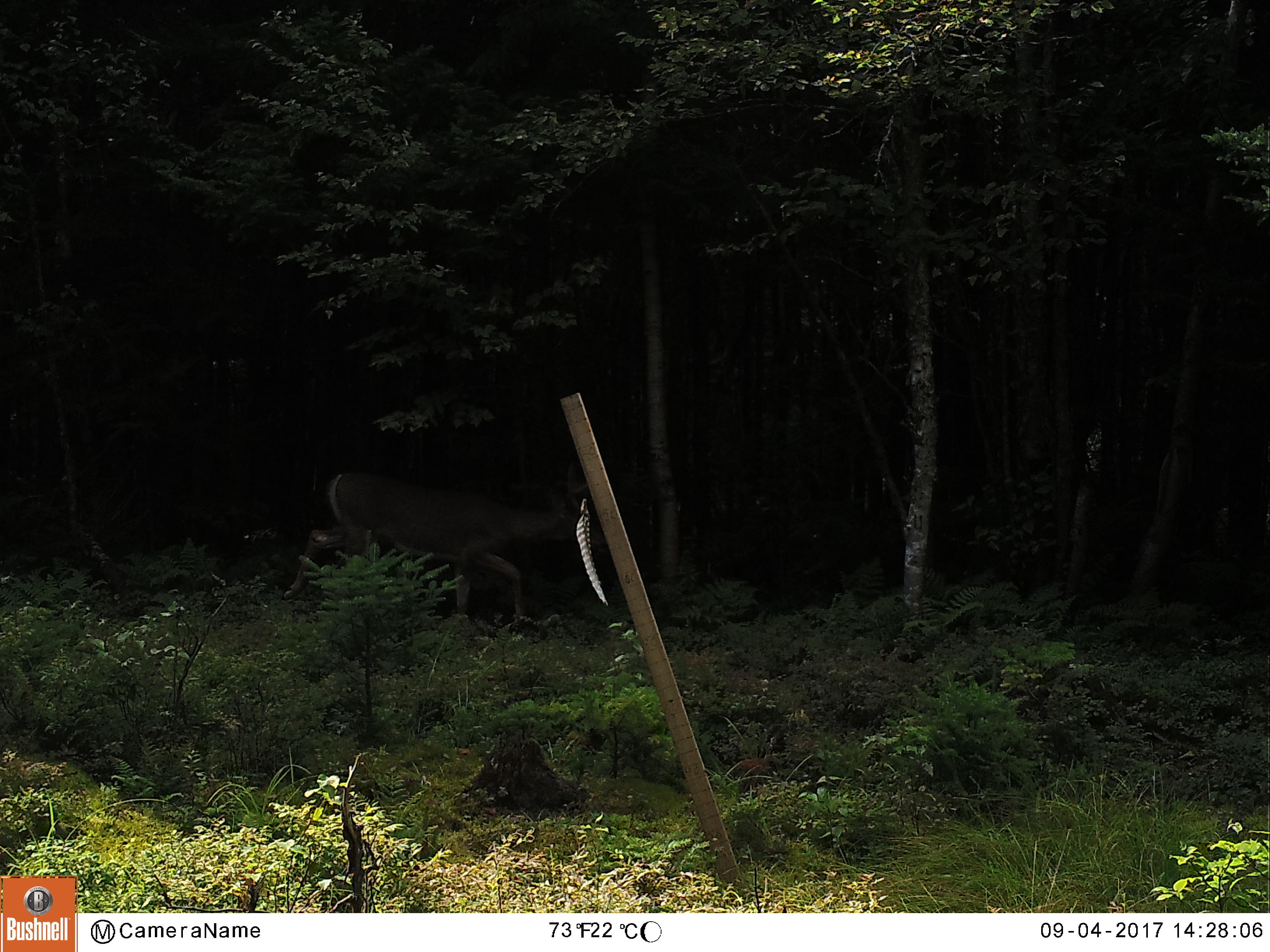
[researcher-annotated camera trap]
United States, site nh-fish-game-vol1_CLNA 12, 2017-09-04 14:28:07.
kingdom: Animalia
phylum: Chordata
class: Mammalia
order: Artiodactyla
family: Cervidae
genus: Odocoileus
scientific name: Odocoileus virginianus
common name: white-tailed deer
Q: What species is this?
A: White-tailed deer (Odocoileus virginianus).